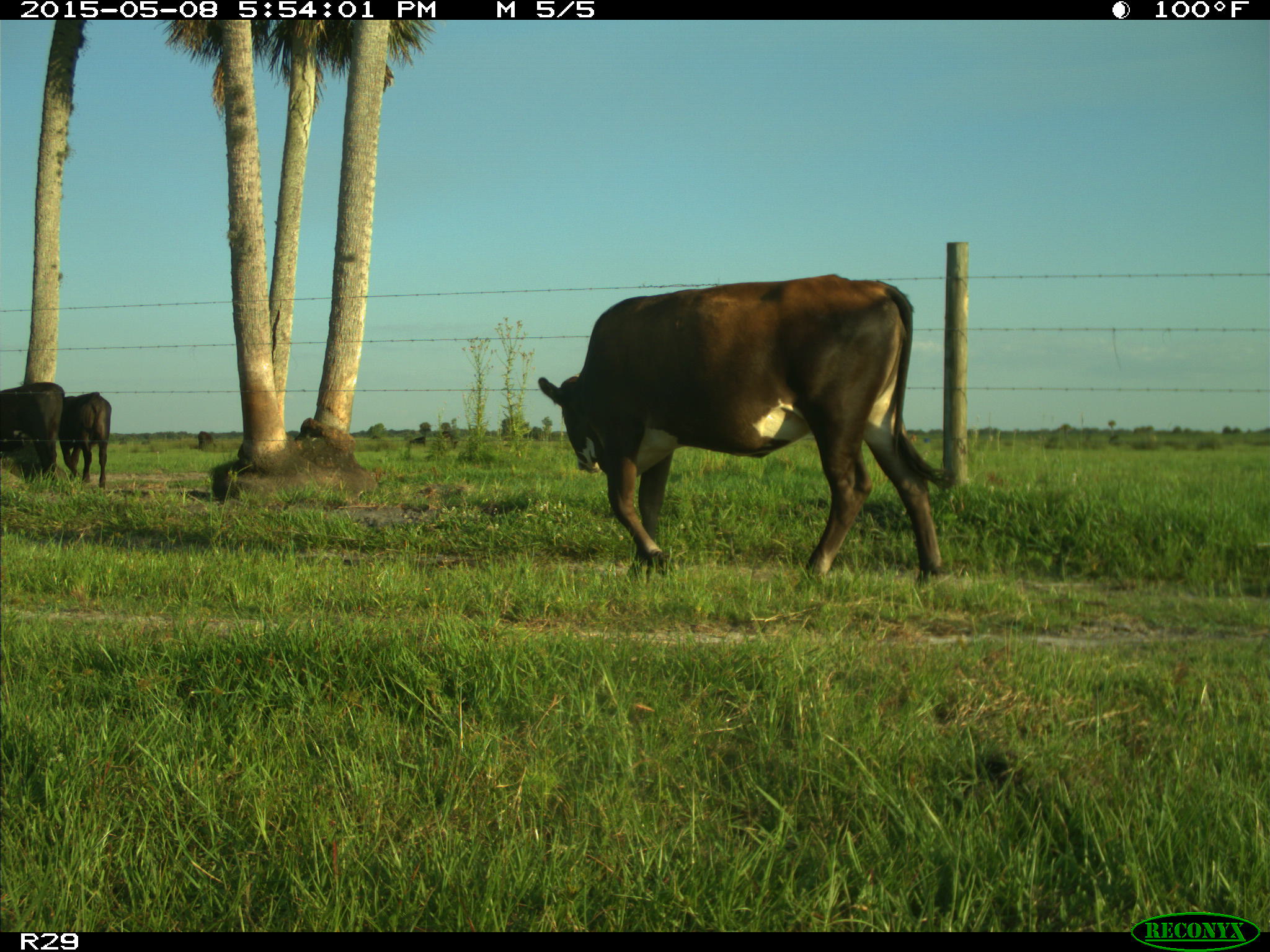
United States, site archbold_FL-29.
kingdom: Animalia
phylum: Chordata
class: Mammalia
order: Artiodactyla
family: Bovidae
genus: Bos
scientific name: Bos taurus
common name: domestic cow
Bos taurus (domestic cow).